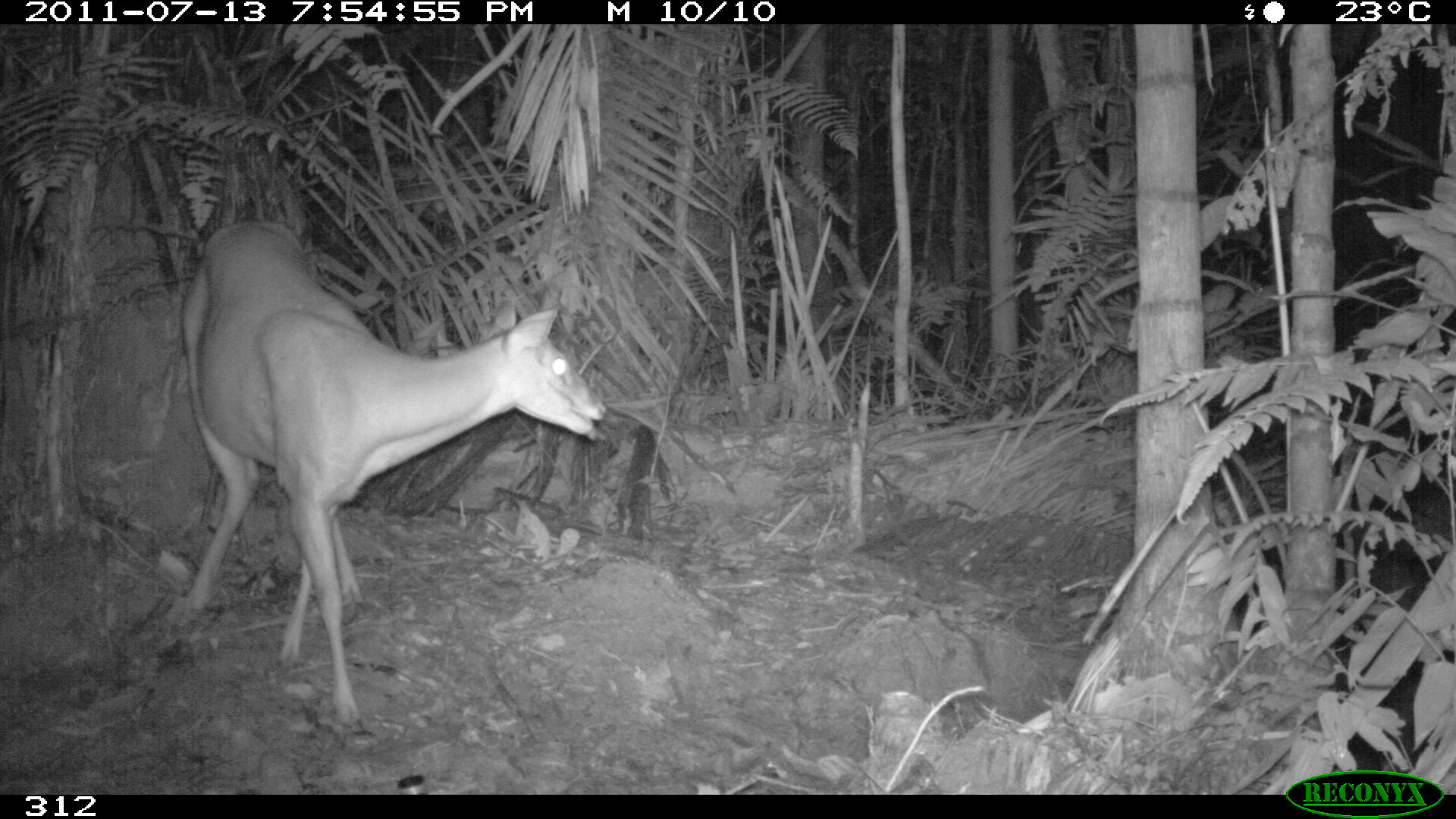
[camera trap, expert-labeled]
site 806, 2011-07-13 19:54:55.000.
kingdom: Animalia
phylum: Chordata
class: Mammalia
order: Artiodactyla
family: Cervidae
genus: Mazama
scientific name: Mazama americana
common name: red brocket